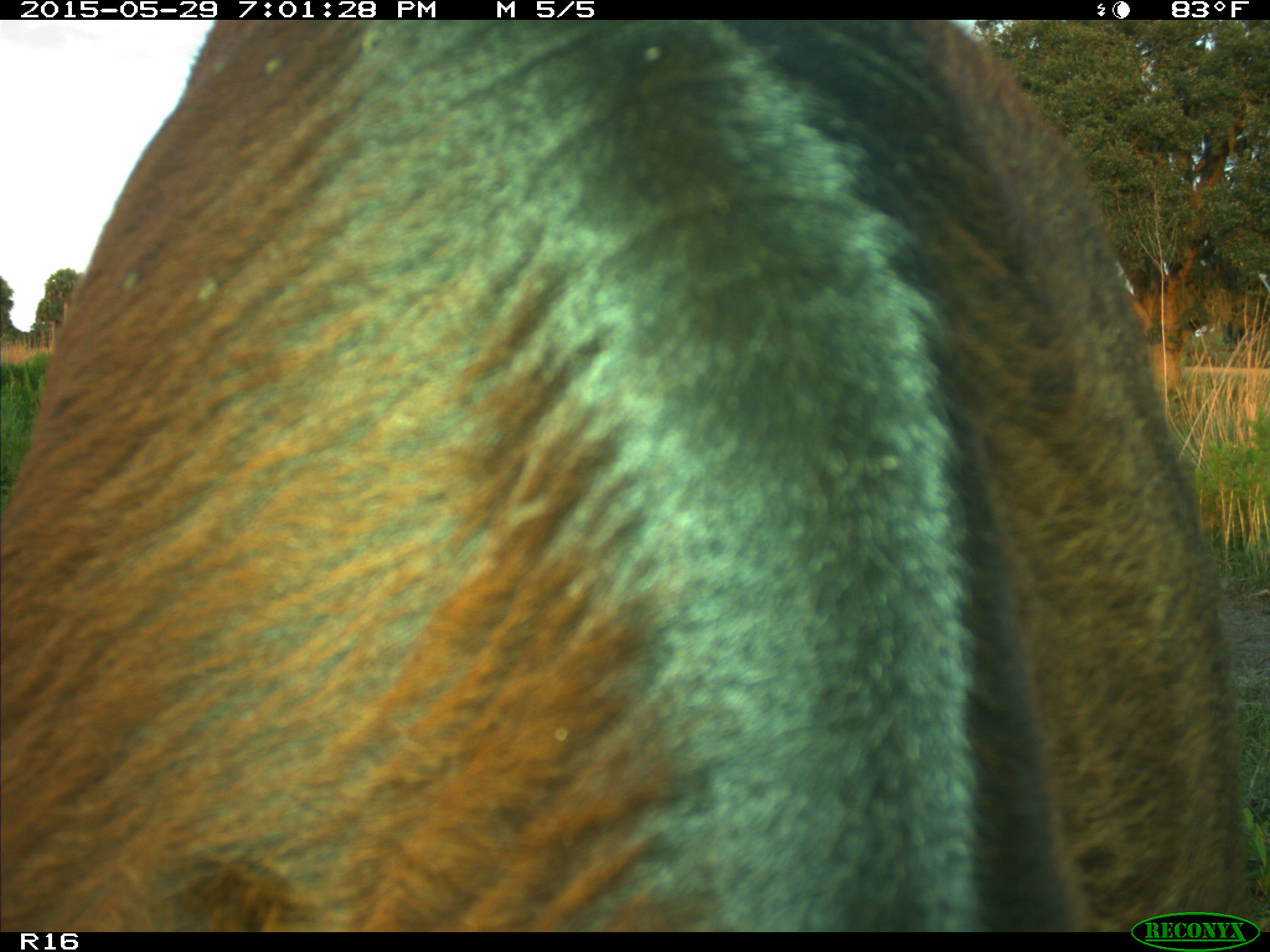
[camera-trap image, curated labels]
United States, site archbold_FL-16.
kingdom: Animalia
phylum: Chordata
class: Mammalia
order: Artiodactyla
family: Bovidae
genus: Bos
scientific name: Bos taurus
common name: domestic cow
Bos taurus (domestic cow).